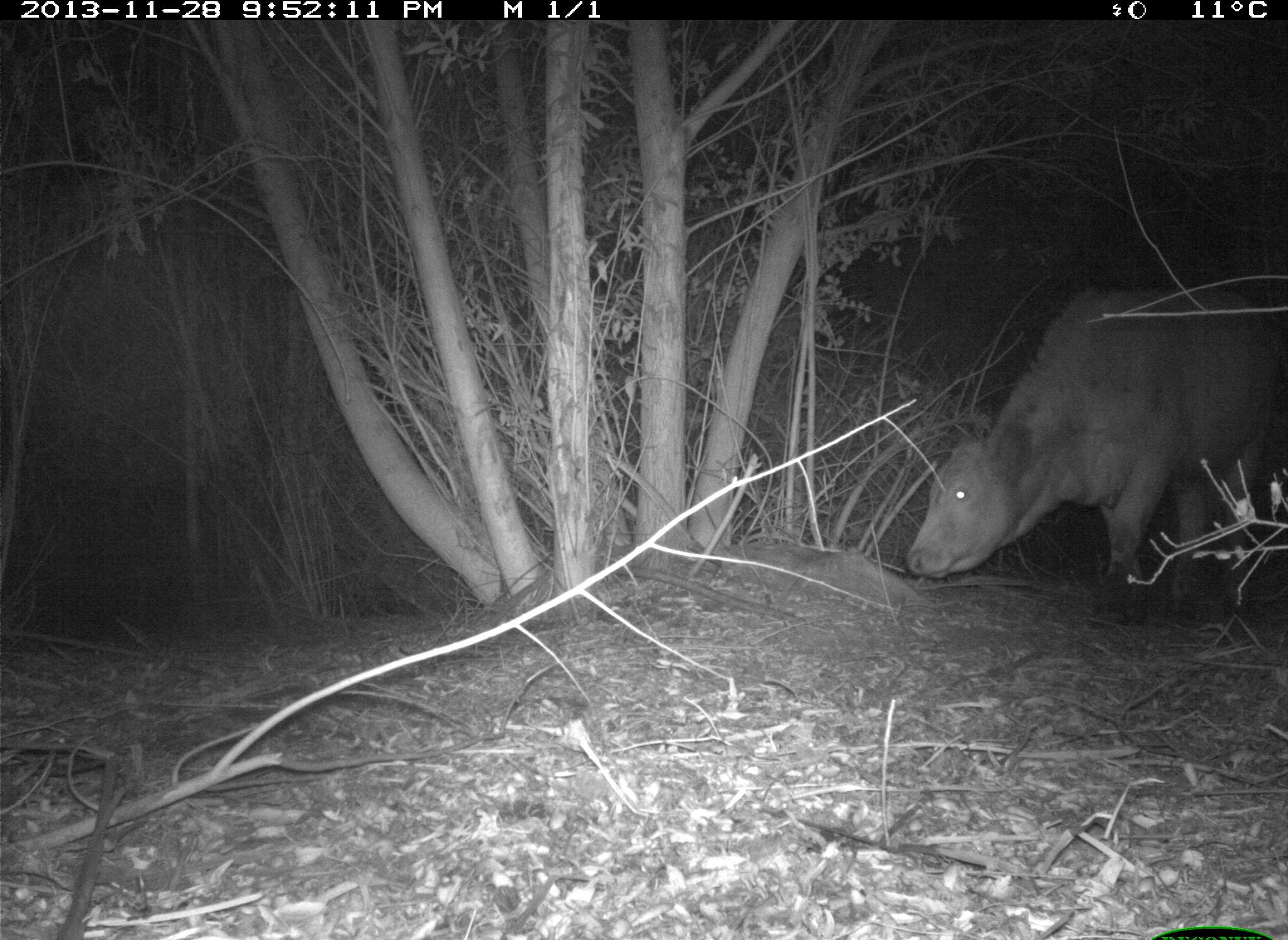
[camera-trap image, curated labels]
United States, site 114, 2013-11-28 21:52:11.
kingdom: Animalia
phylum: Chordata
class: Mammalia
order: Artiodactyla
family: Bovidae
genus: Bos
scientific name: Bos taurus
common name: cow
Cow (Bos taurus).